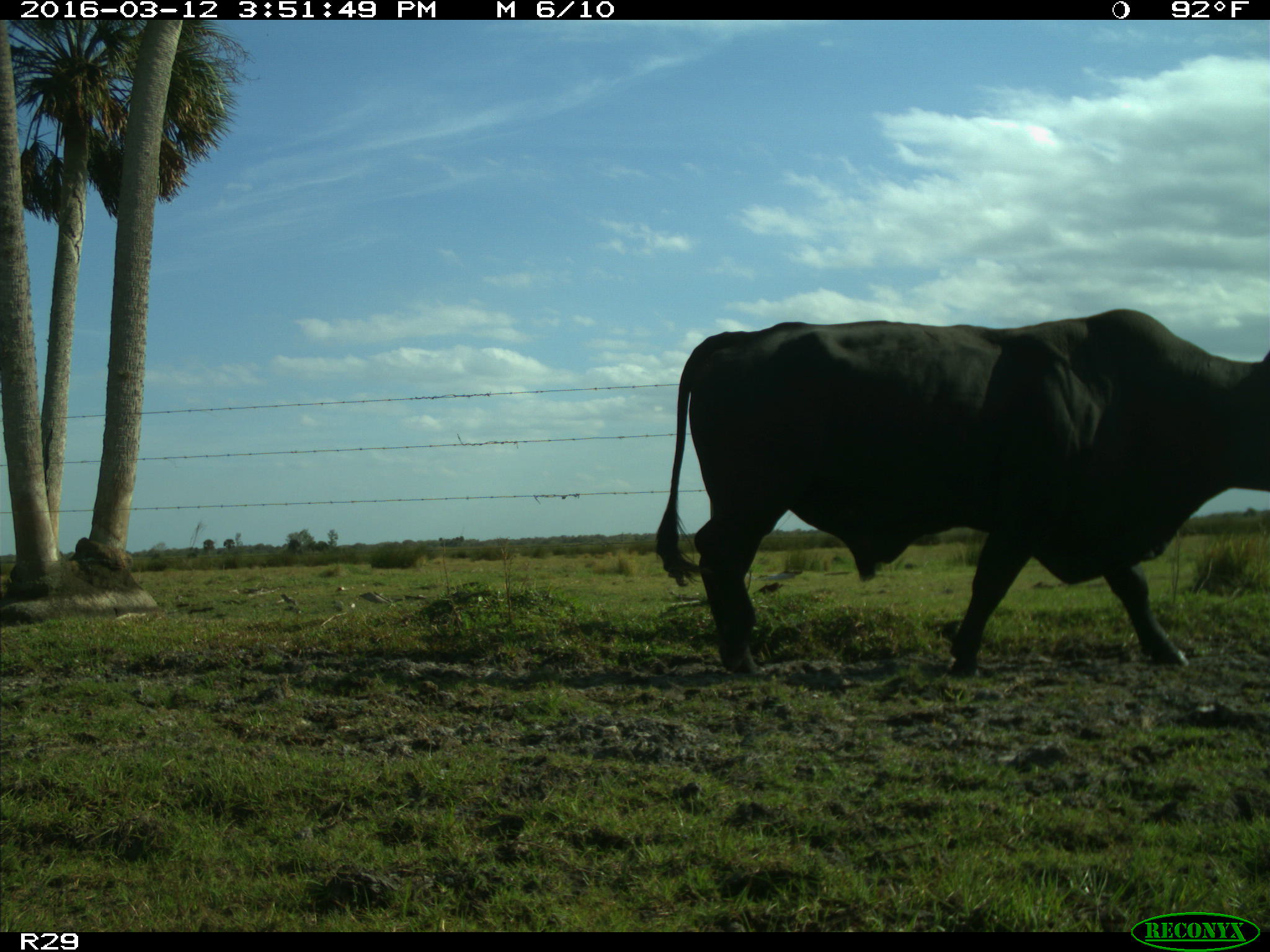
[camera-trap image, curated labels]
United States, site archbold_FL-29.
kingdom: Animalia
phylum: Chordata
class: Mammalia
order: Artiodactyla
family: Bovidae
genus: Bos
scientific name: Bos taurus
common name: domestic cow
Bos taurus (domestic cow).